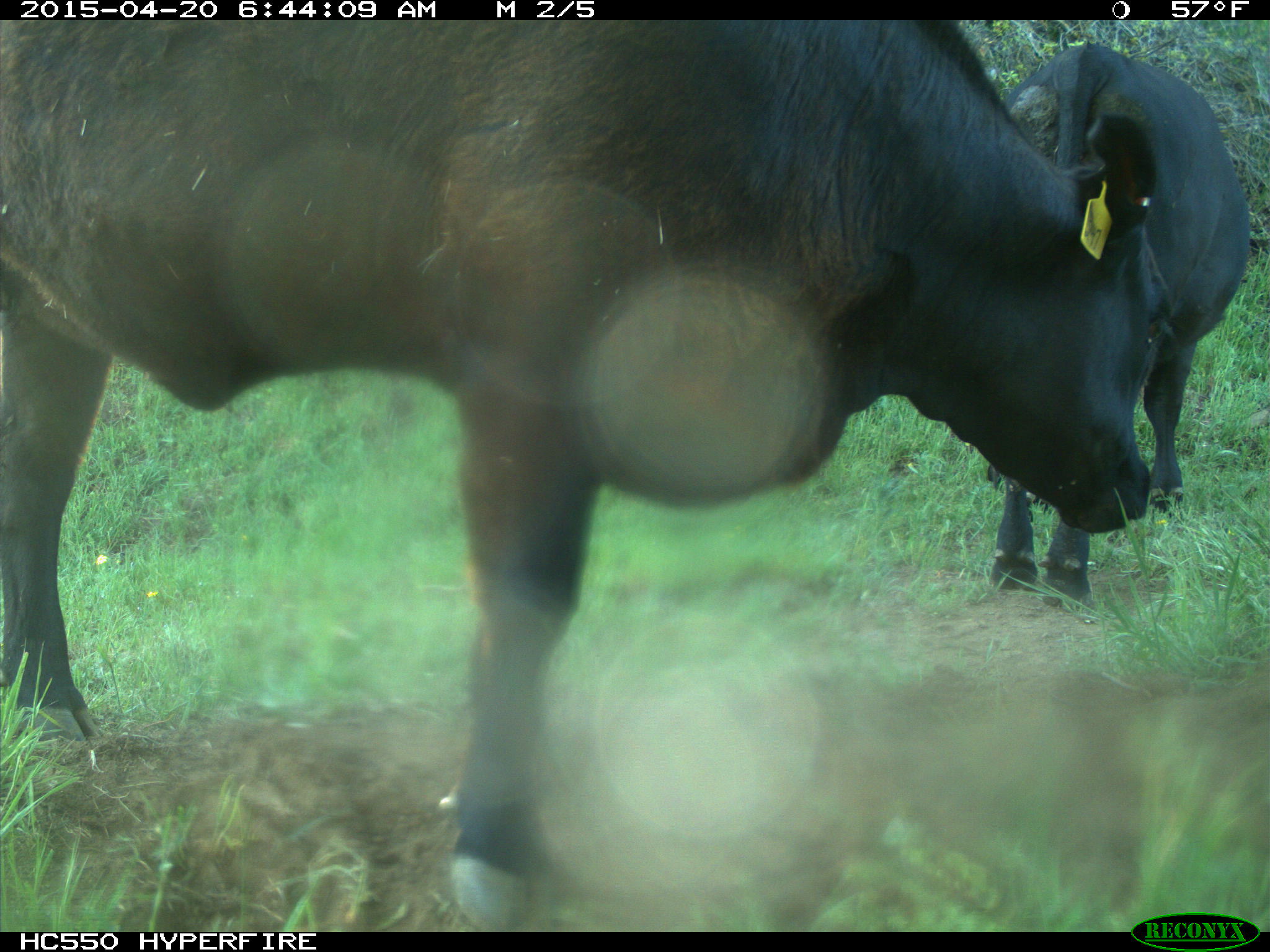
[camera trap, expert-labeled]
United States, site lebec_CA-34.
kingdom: Animalia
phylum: Chordata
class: Mammalia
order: Artiodactyla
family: Bovidae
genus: Bos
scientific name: Bos taurus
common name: domestic cow